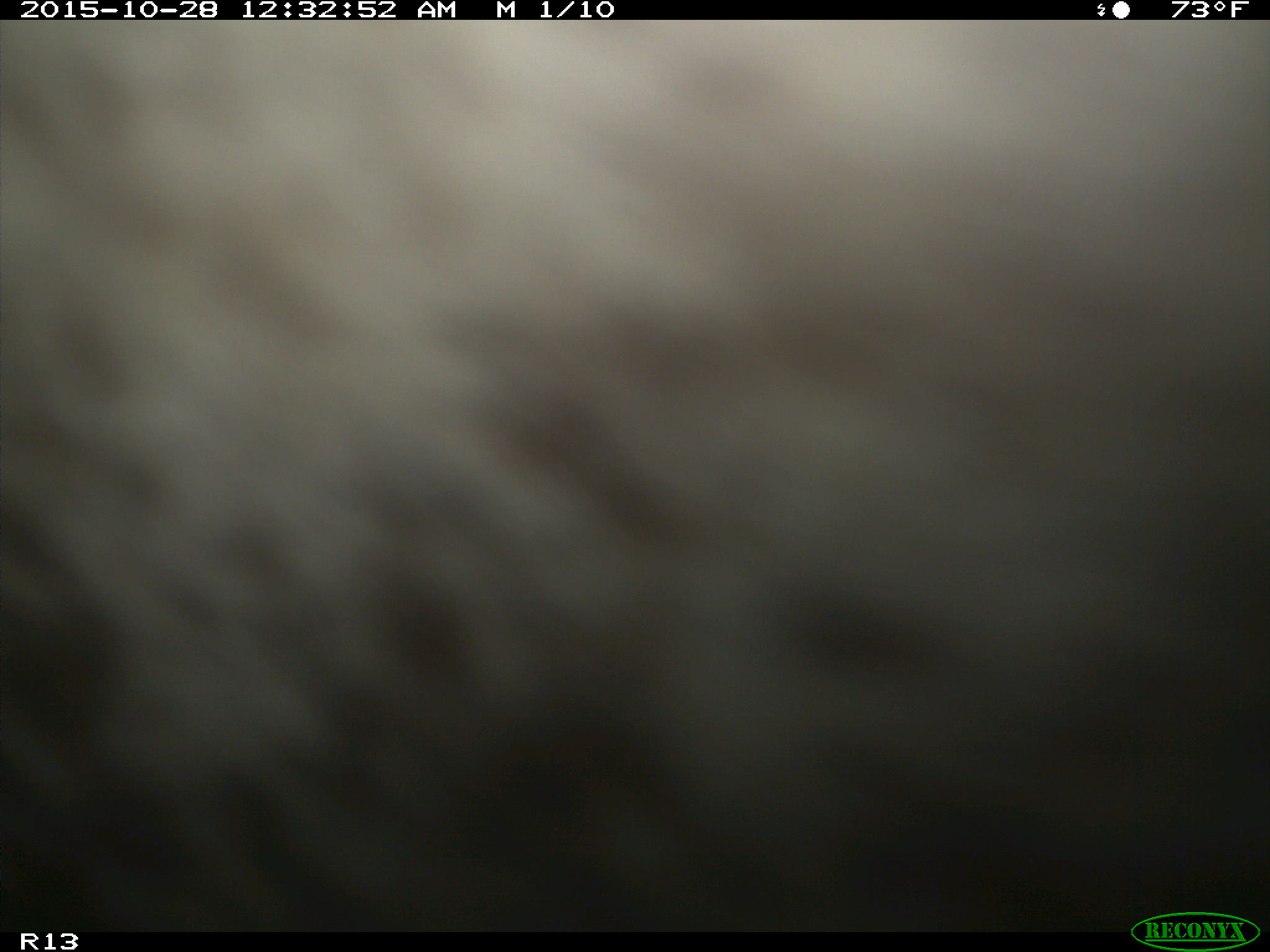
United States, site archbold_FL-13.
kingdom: Animalia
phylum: Chordata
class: Mammalia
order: Artiodactyla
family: Bovidae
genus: Bos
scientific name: Bos taurus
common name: domestic cow